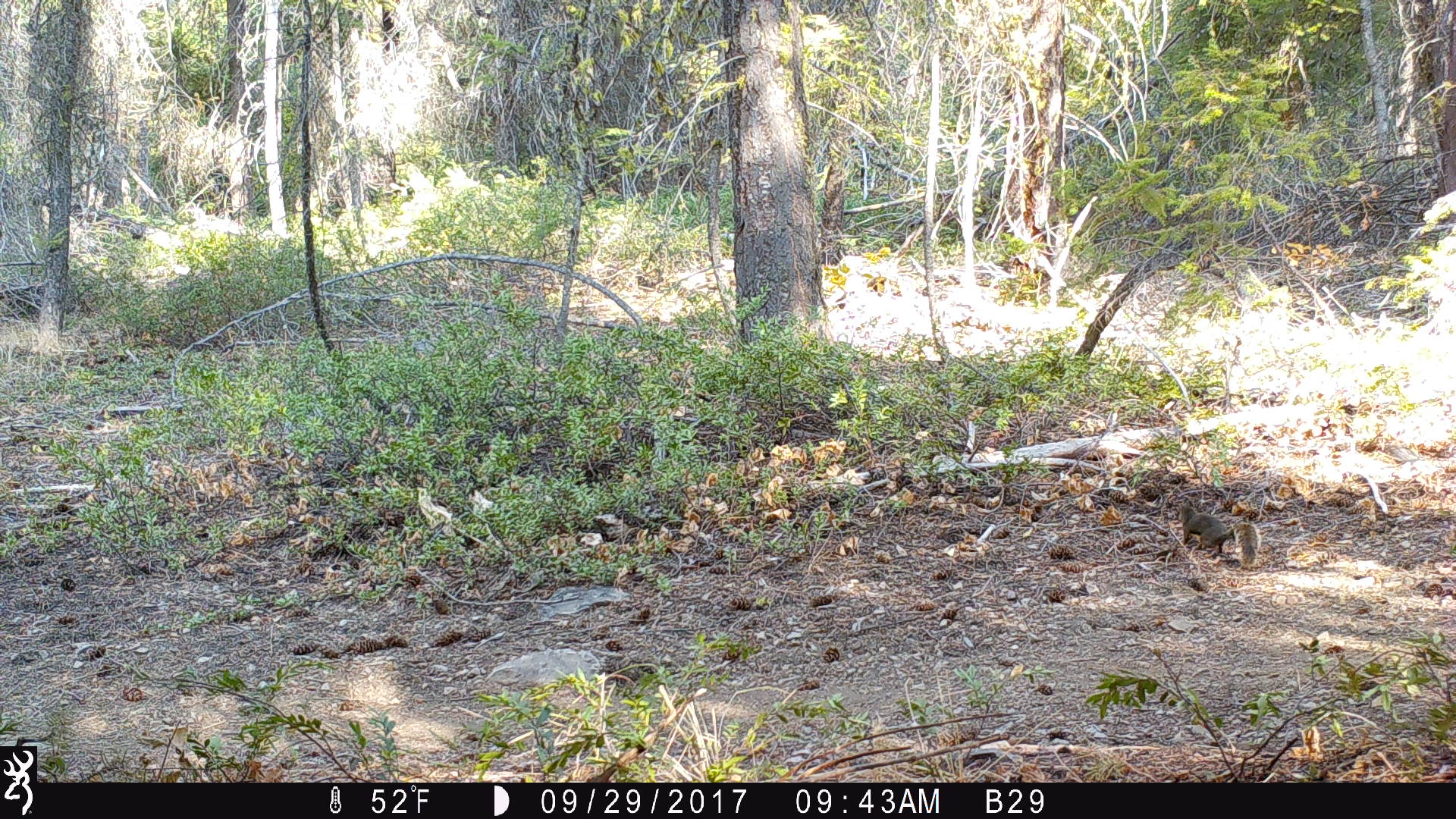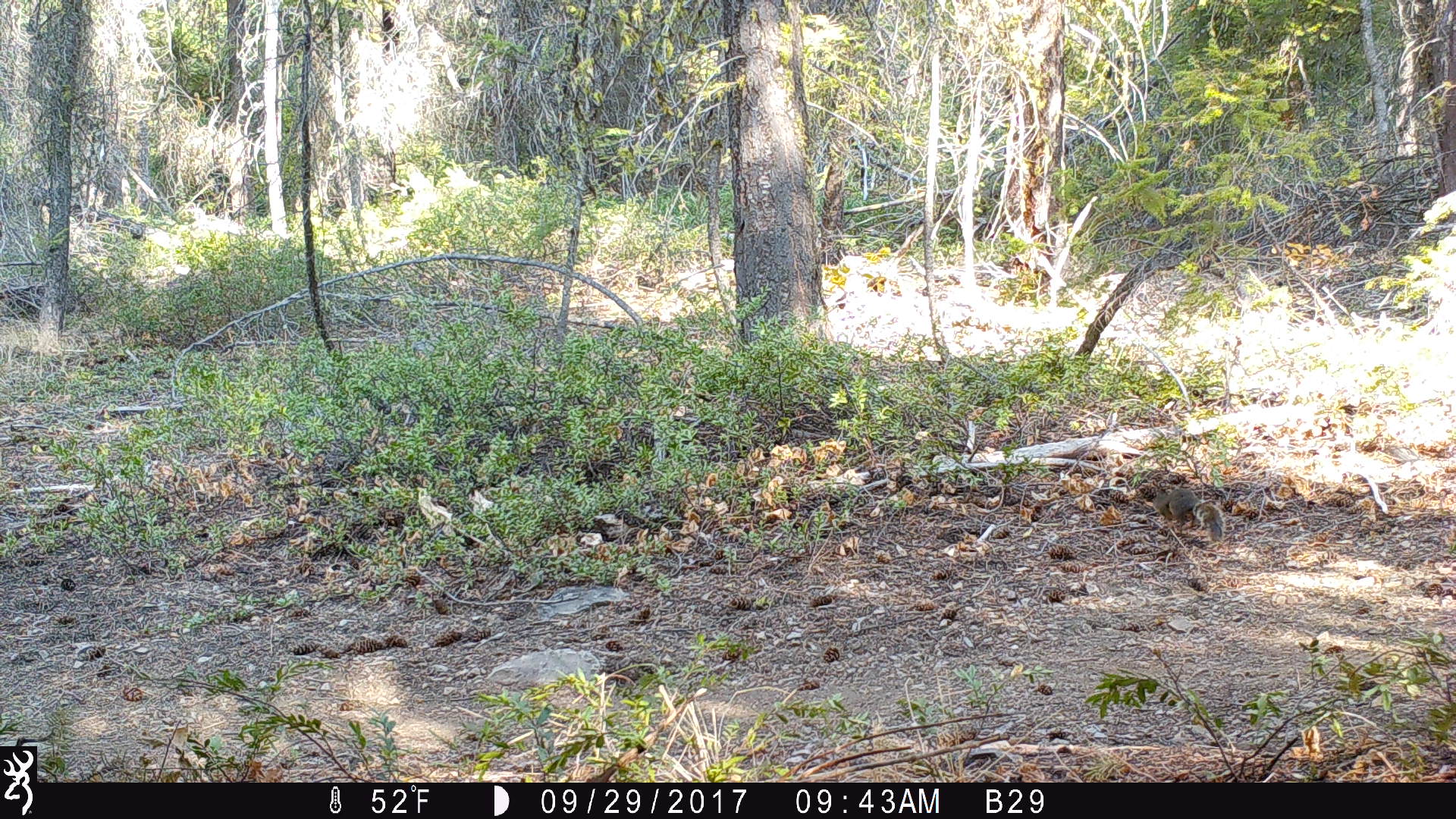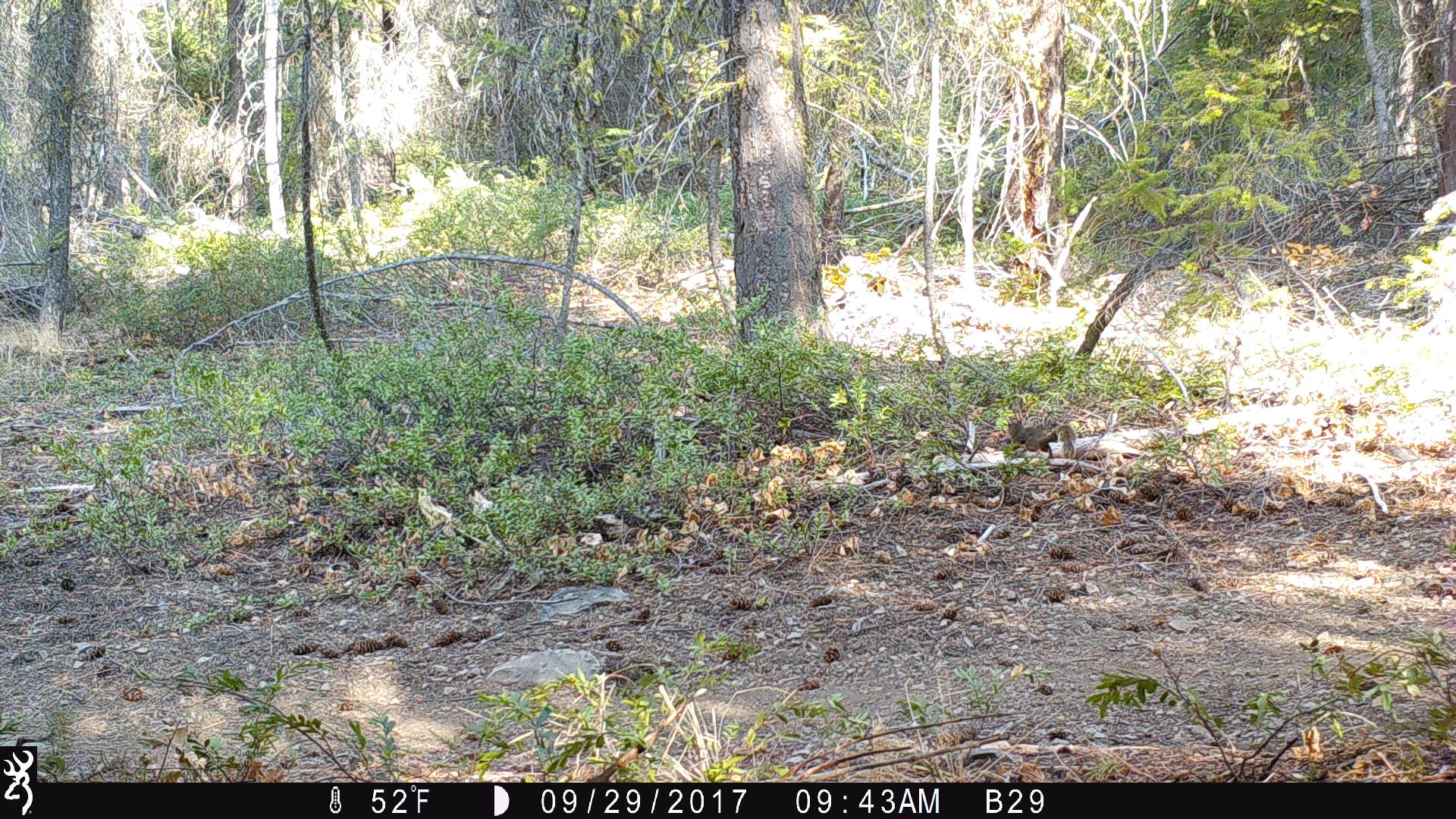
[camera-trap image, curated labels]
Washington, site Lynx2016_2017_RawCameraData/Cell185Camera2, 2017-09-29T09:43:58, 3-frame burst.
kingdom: Animalia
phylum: Chordata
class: Mammalia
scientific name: Mammalia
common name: small mammal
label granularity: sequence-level